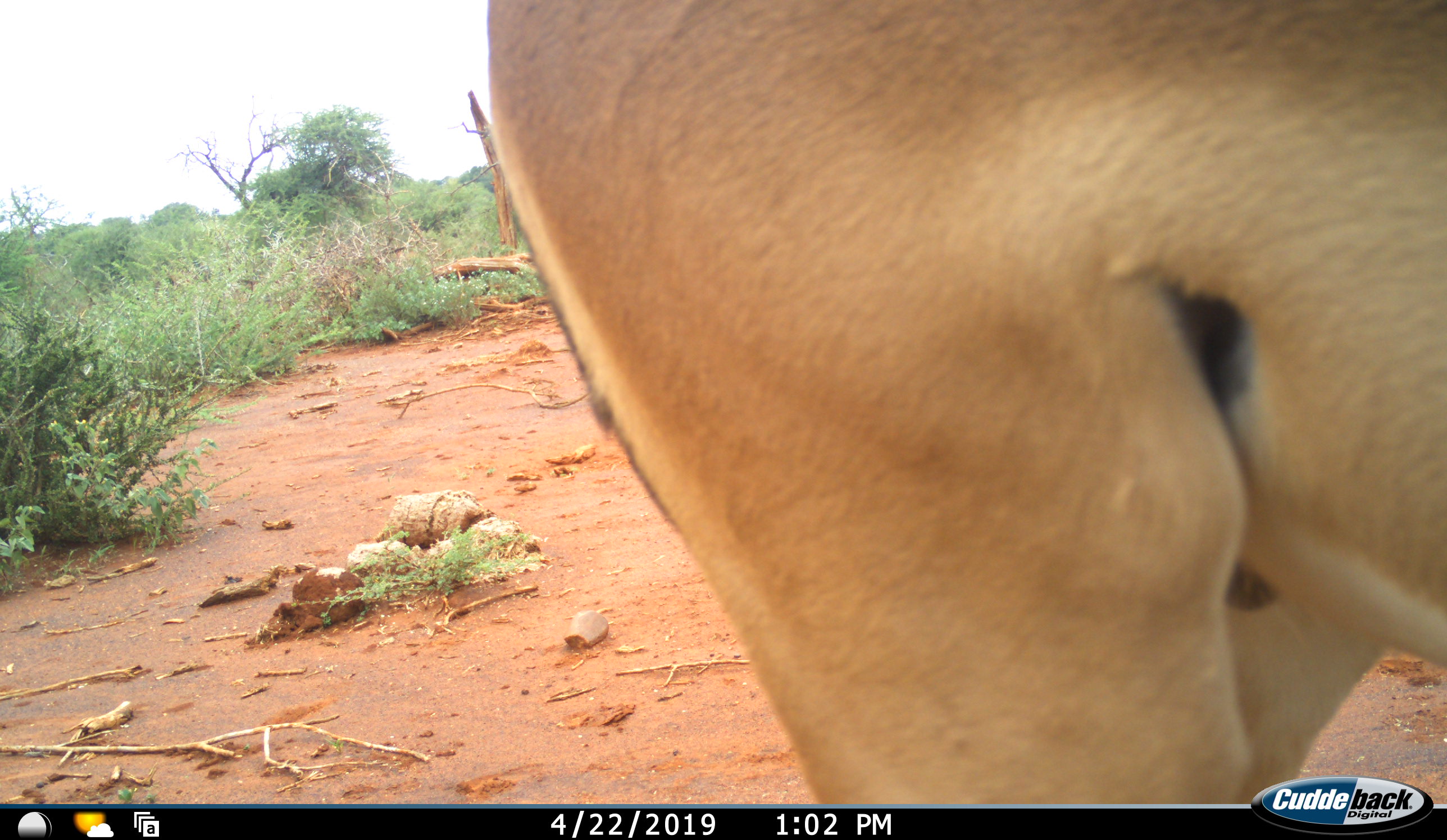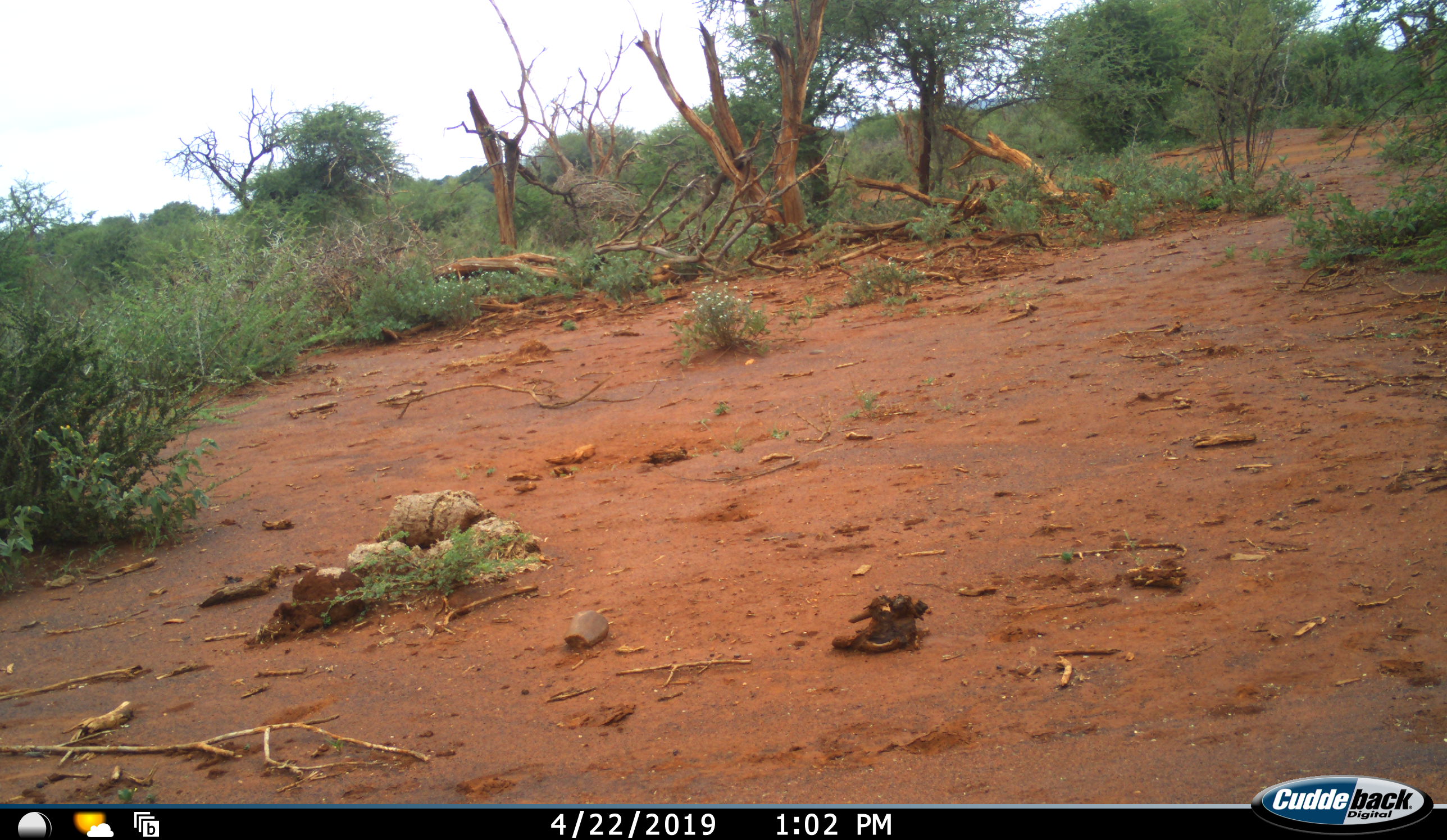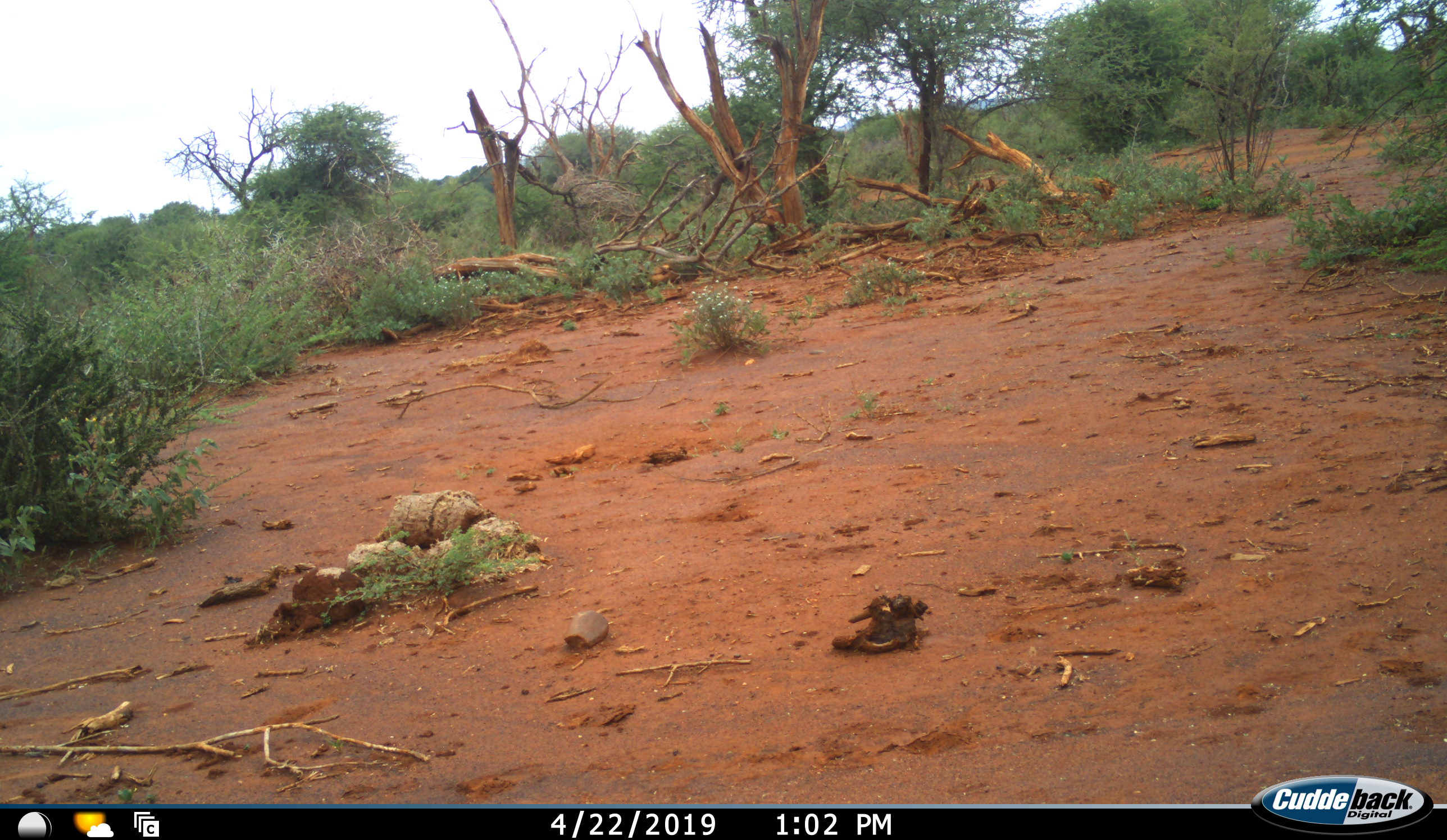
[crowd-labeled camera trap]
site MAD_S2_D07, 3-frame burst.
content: unidentified animal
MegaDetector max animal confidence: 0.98